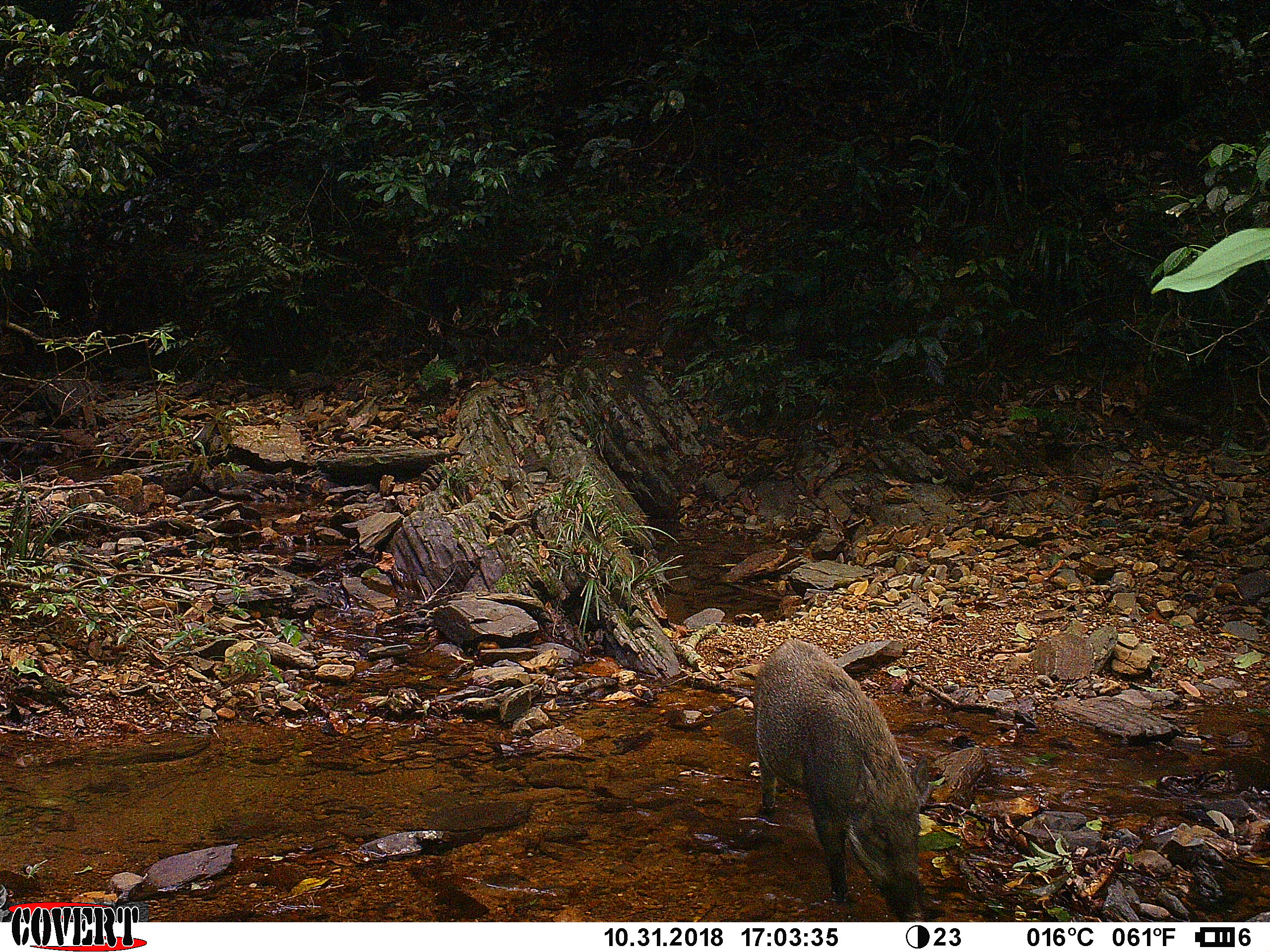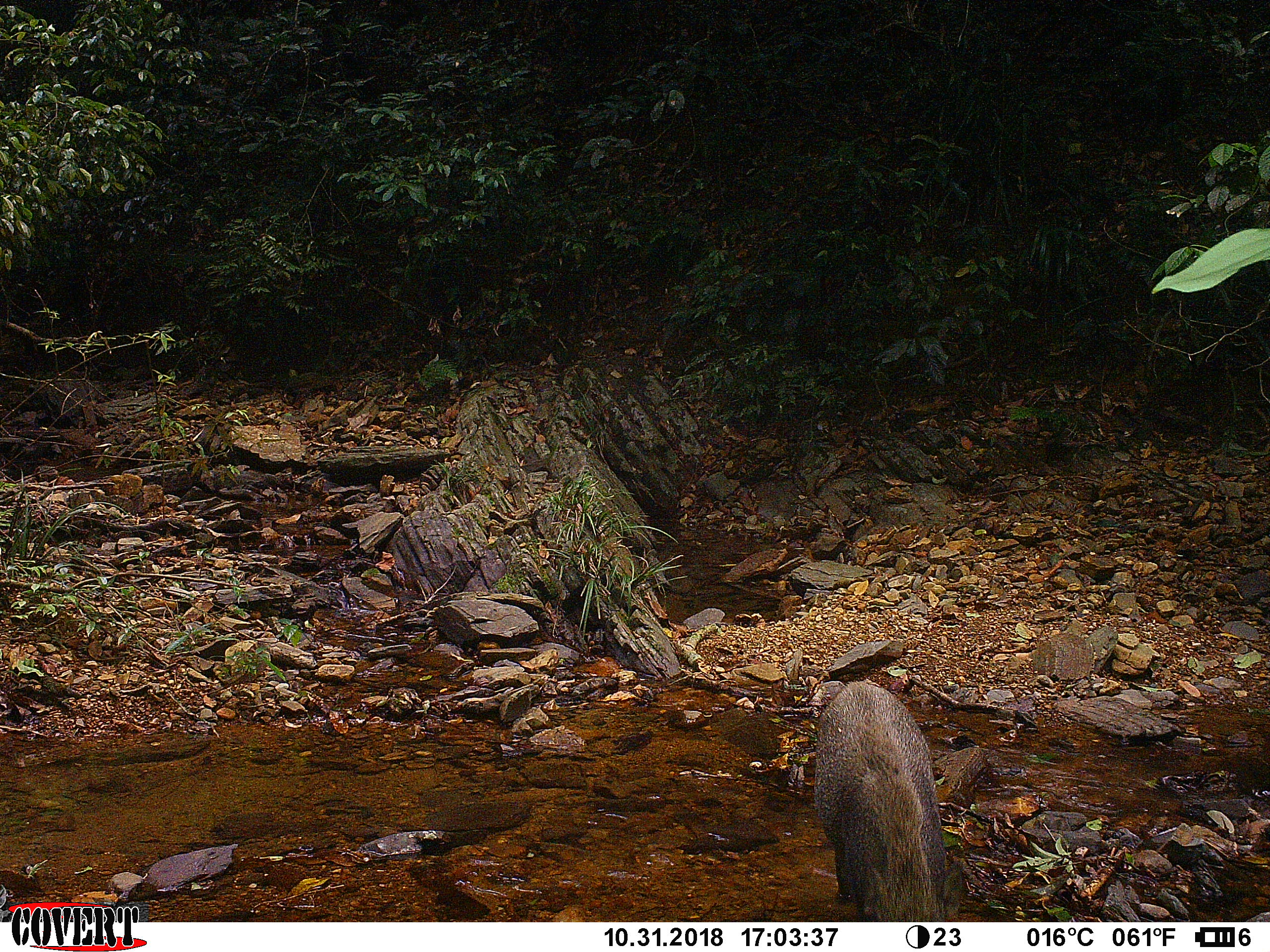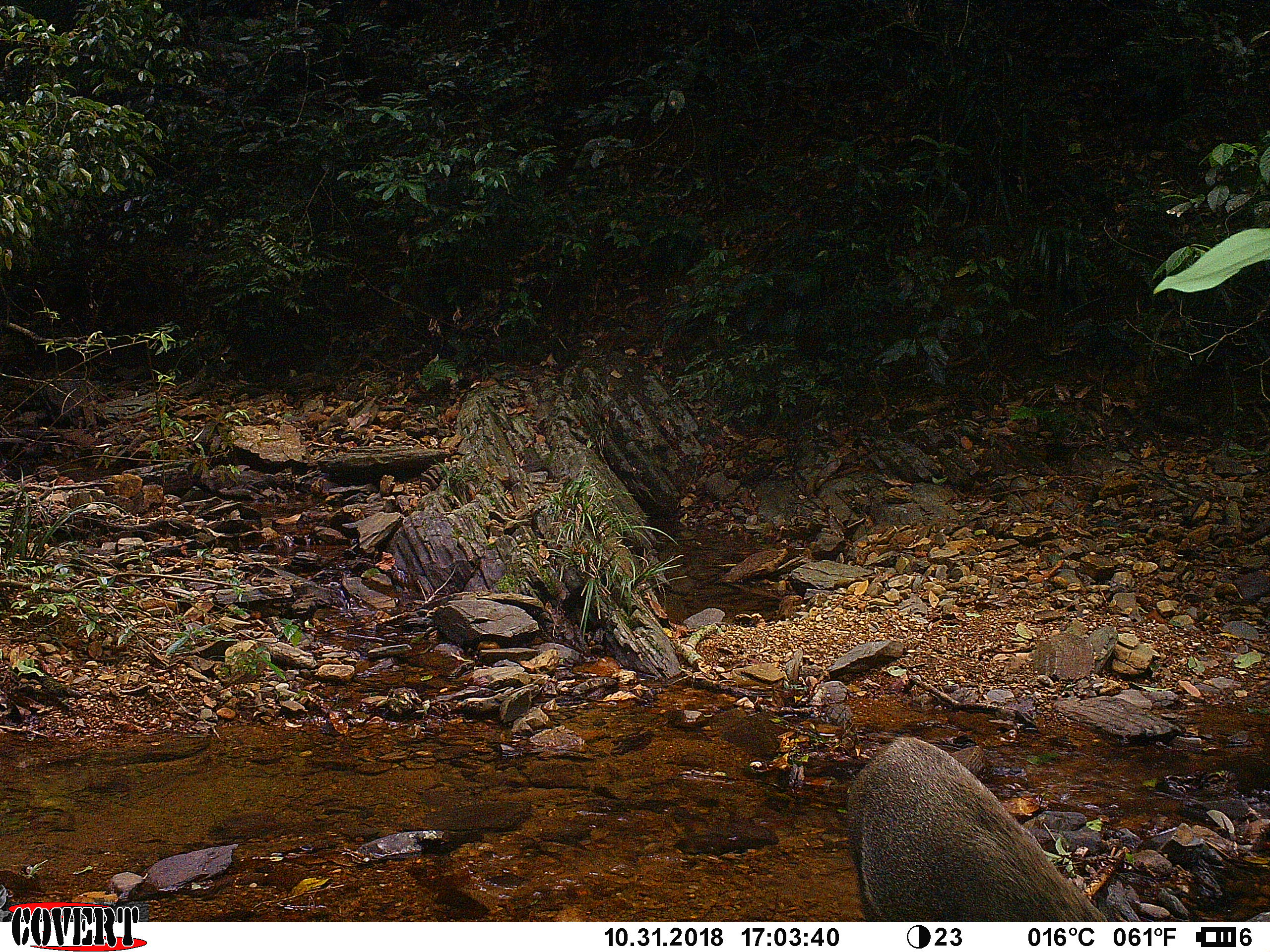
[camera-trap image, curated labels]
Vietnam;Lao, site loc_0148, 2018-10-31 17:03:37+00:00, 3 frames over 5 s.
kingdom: Animalia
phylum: Chordata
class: Mammalia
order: Artiodactyla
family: Suidae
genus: Sus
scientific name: Sus scrofa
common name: eurasian wild pig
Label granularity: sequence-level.